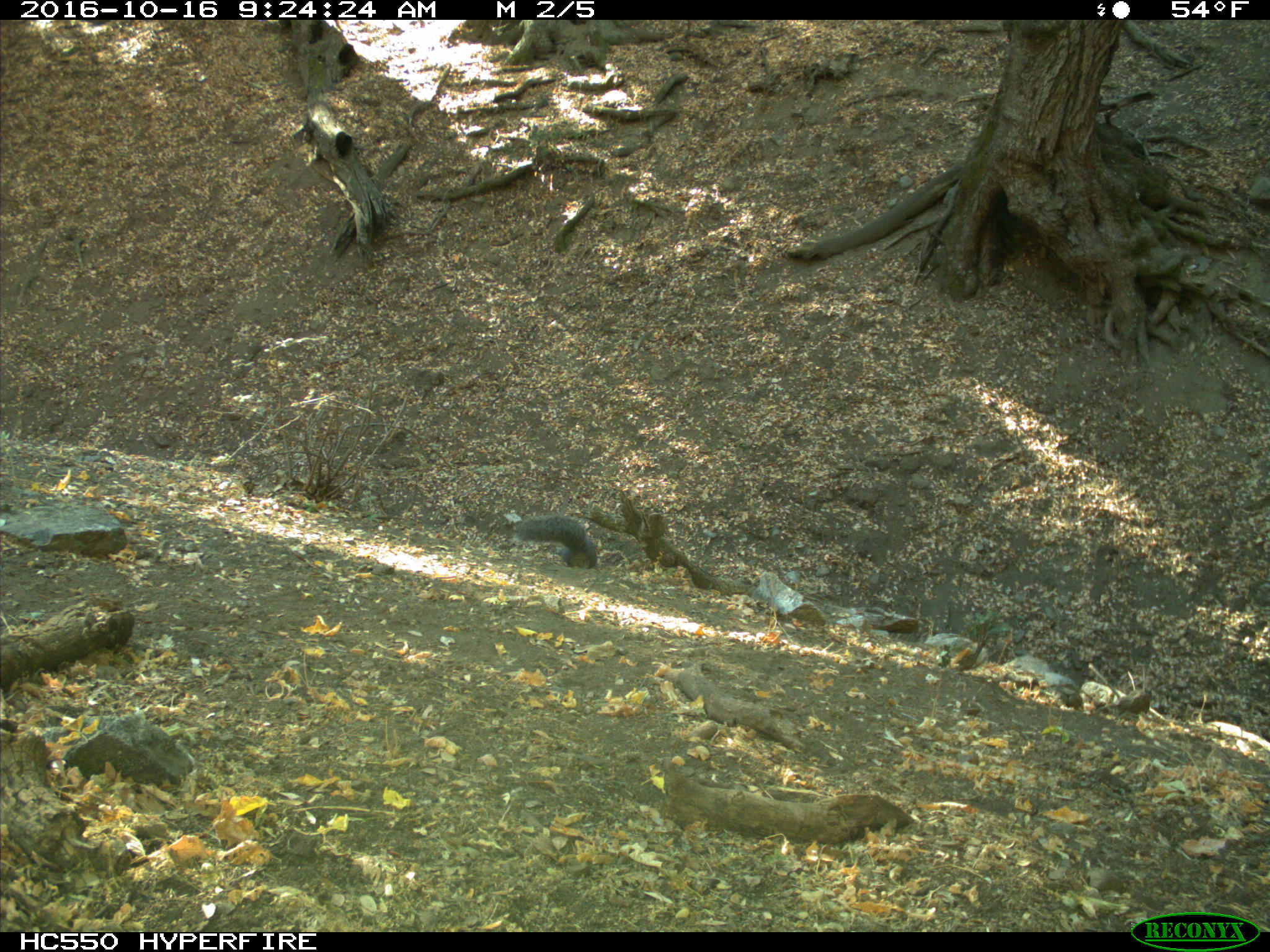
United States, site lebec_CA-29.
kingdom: Animalia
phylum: Chordata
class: Mammalia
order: Rodentia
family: Sciuridae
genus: Sciurus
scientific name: Sciurus carolinensis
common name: eastern gray squirrel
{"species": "Sciurus carolinensis (eastern gray squirrel)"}